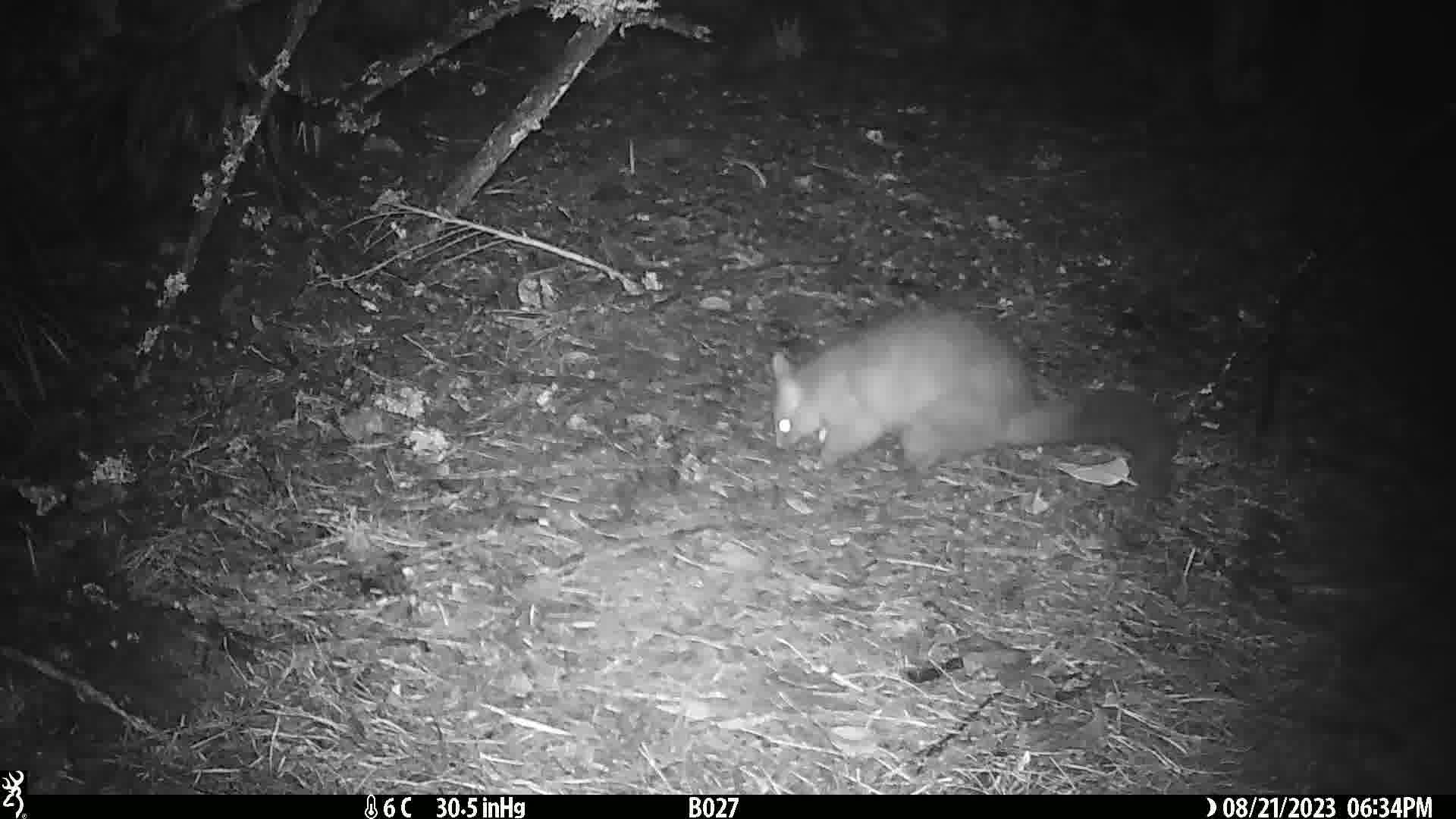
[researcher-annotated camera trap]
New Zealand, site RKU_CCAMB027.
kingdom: Animalia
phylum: Chordata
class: Mammalia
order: Diprotodontia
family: Phalangeridae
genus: Trichosurus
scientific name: Trichosurus vulpecula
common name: common brushtail possum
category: possum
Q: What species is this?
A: Possum (common brushtail possum) (Trichosurus vulpecula).